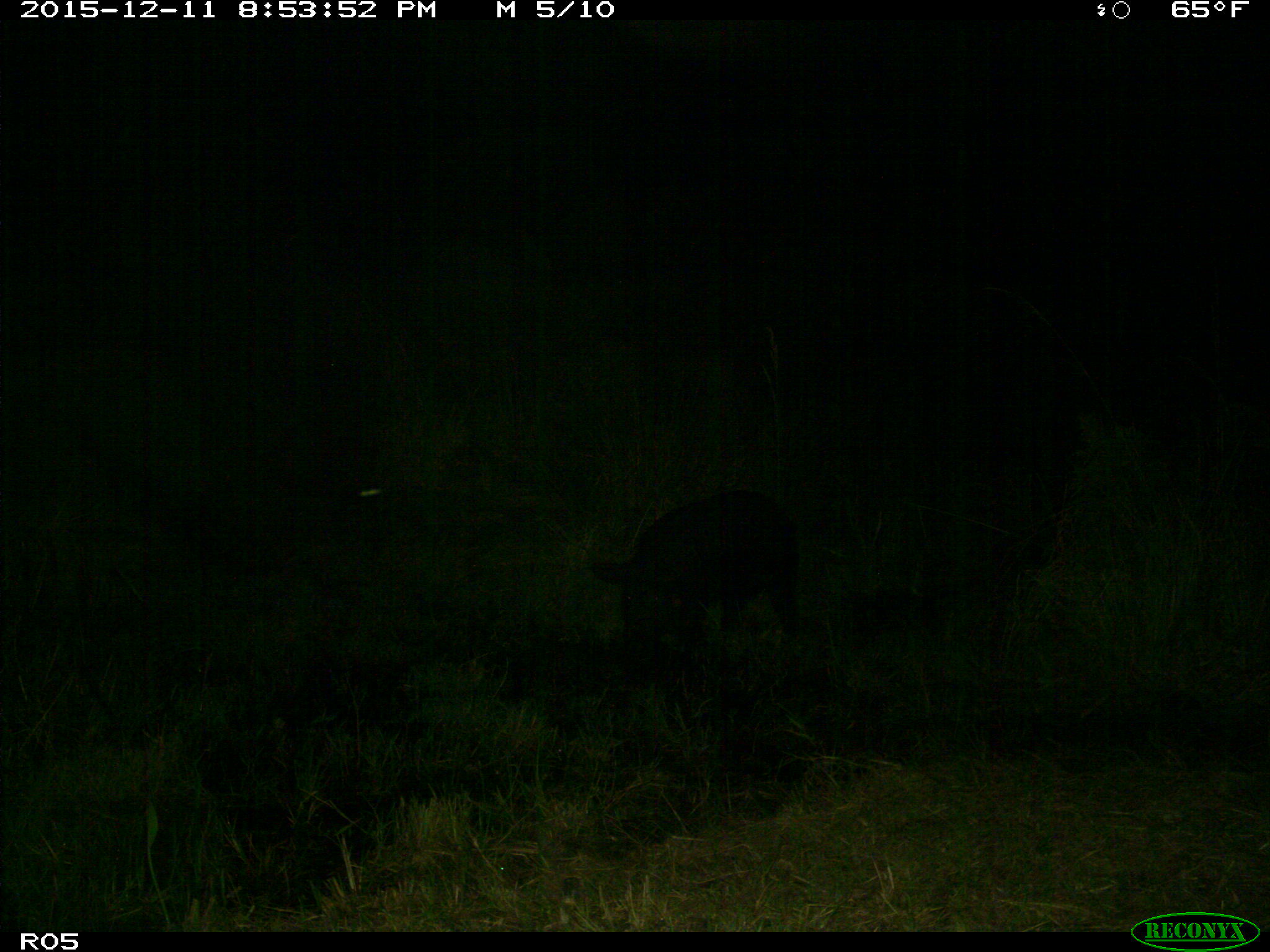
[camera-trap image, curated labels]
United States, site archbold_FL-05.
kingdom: Animalia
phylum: Chordata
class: Mammalia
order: Artiodactyla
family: Suidae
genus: Sus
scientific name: Sus scrofa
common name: wild boar